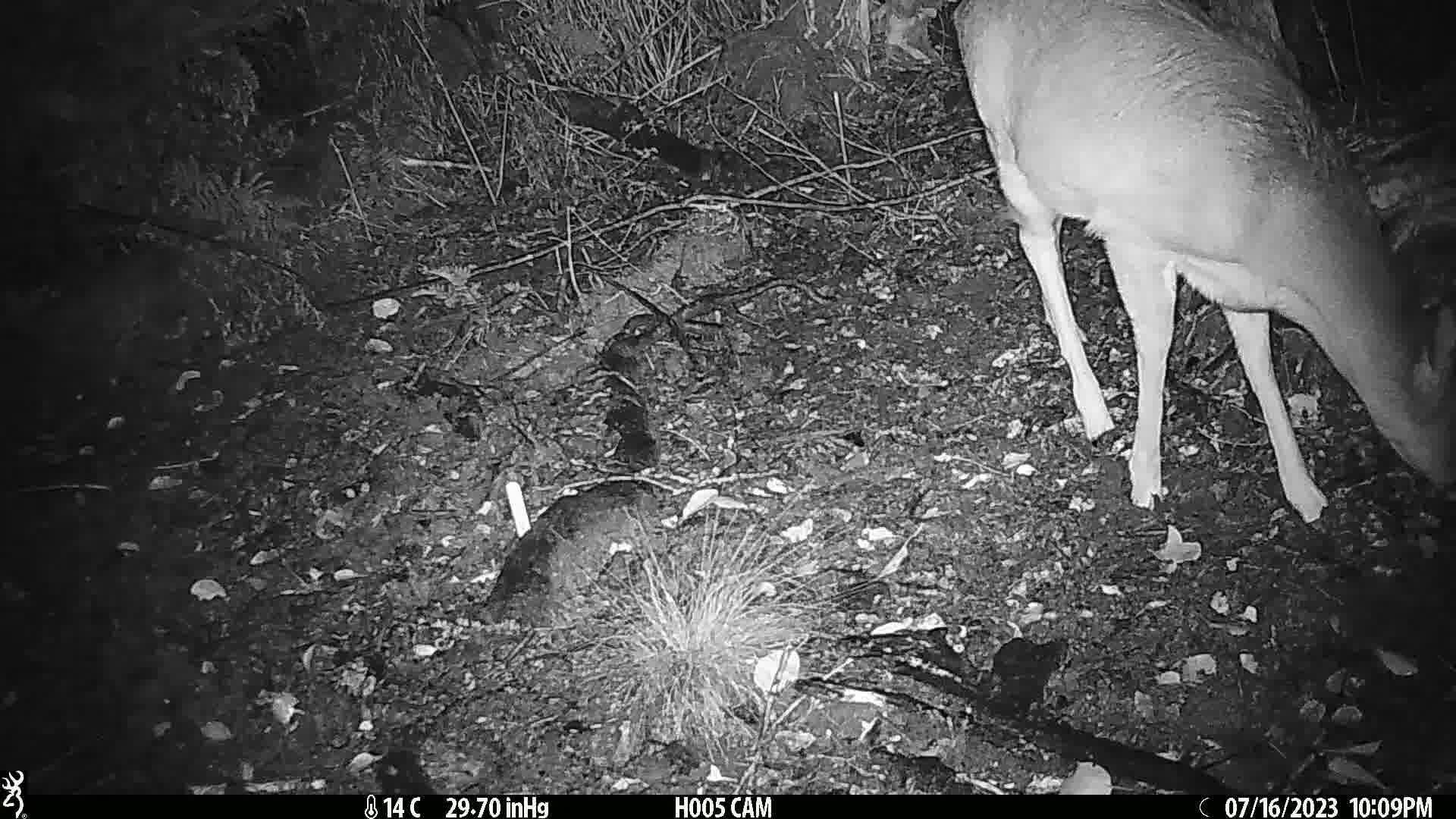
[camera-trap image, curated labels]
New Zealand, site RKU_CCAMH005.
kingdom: Animalia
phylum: Chordata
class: Mammalia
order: Artiodactyla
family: Cervidae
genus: Odocoileus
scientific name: Odocoileus virginianus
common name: white-tailed deer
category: white tailed deer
White tailed deer (white-tailed deer) (Odocoileus virginianus).